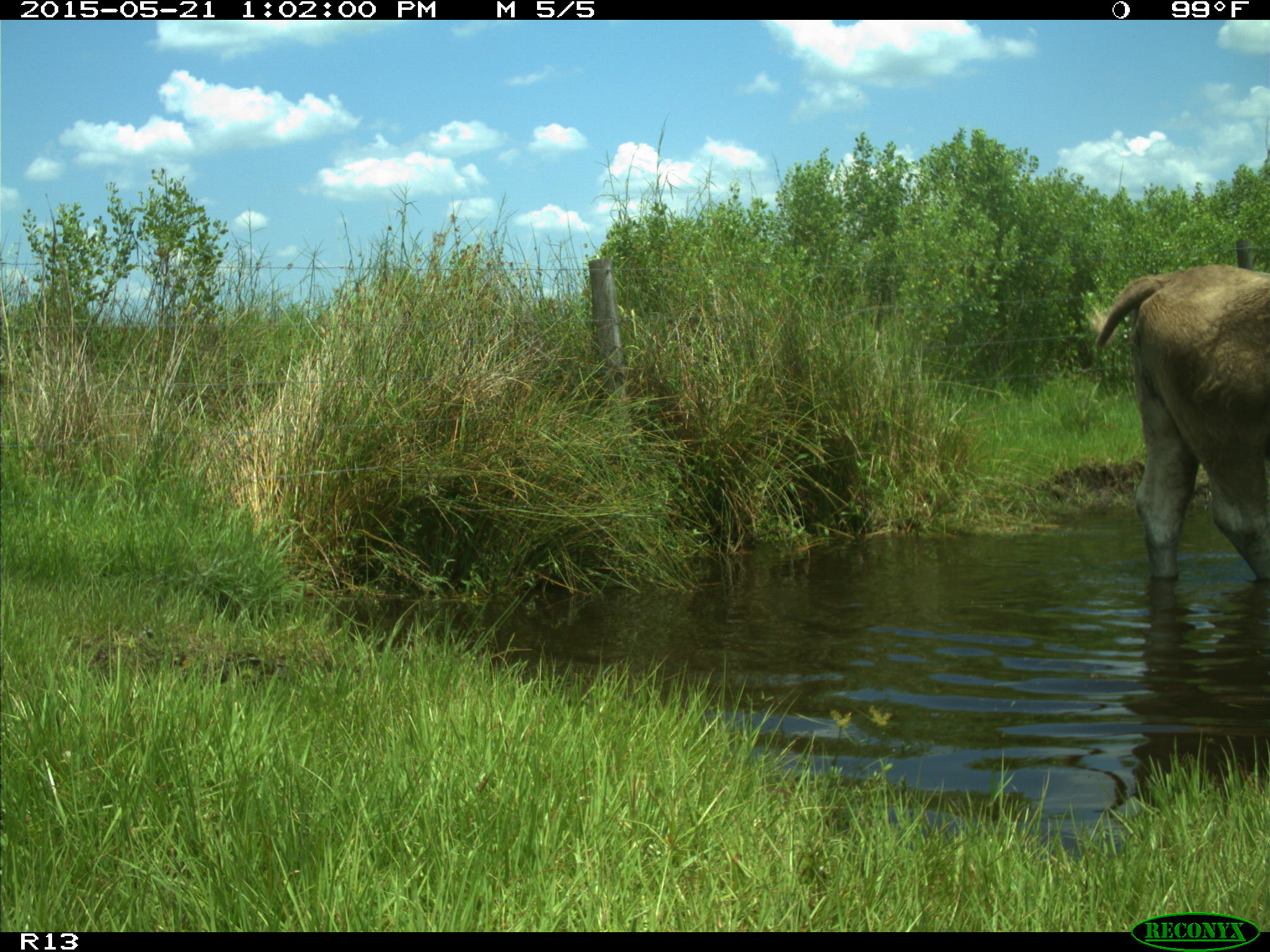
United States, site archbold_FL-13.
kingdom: Animalia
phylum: Chordata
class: Mammalia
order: Artiodactyla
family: Bovidae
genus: Bos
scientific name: Bos taurus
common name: domestic cow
Bos taurus (domestic cow).